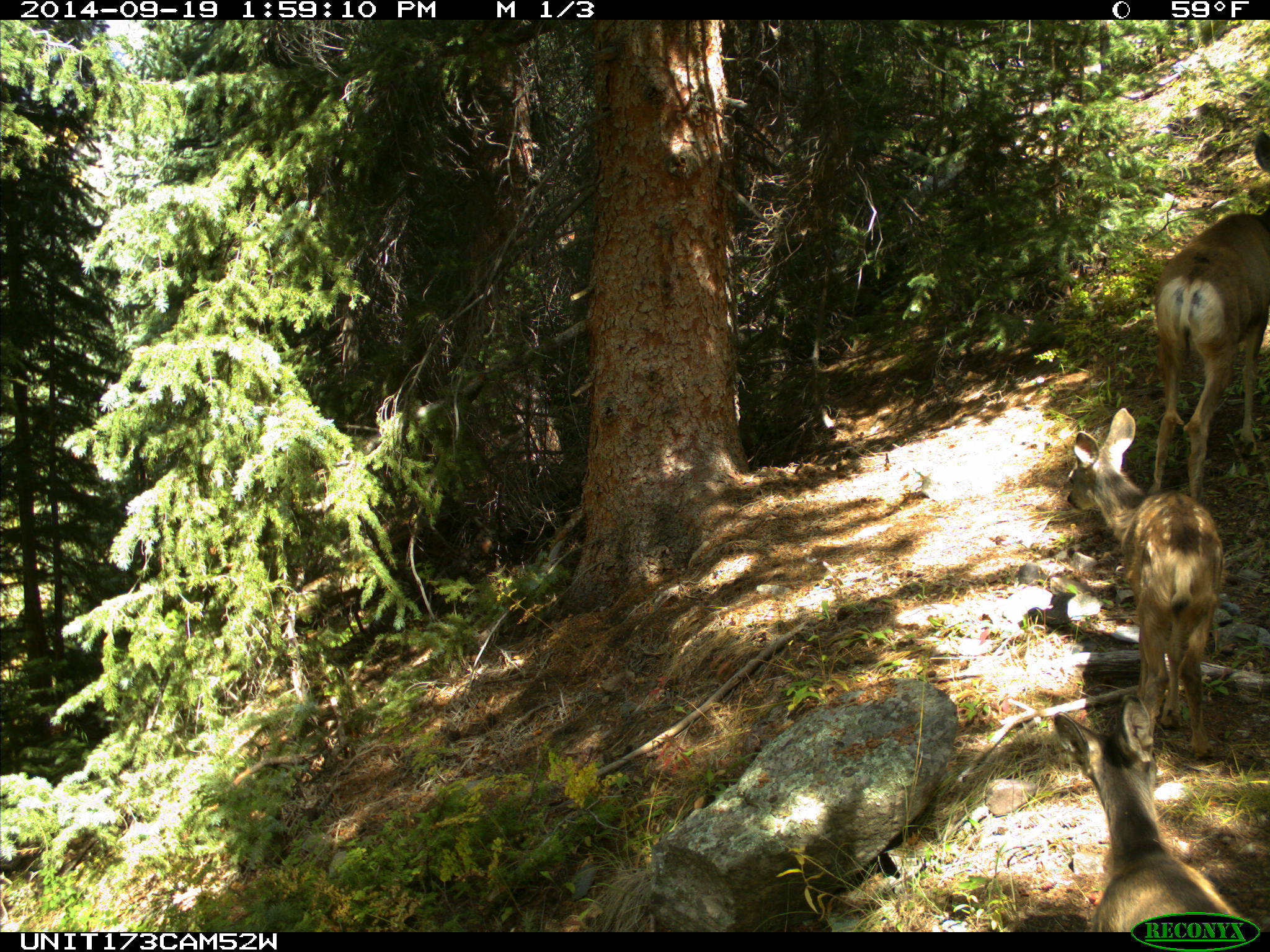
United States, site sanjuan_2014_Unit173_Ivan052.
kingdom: Animalia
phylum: Chordata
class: Mammalia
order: Artiodactyla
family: Cervidae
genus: Odocoileus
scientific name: Odocoileus hemionus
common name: mule deer